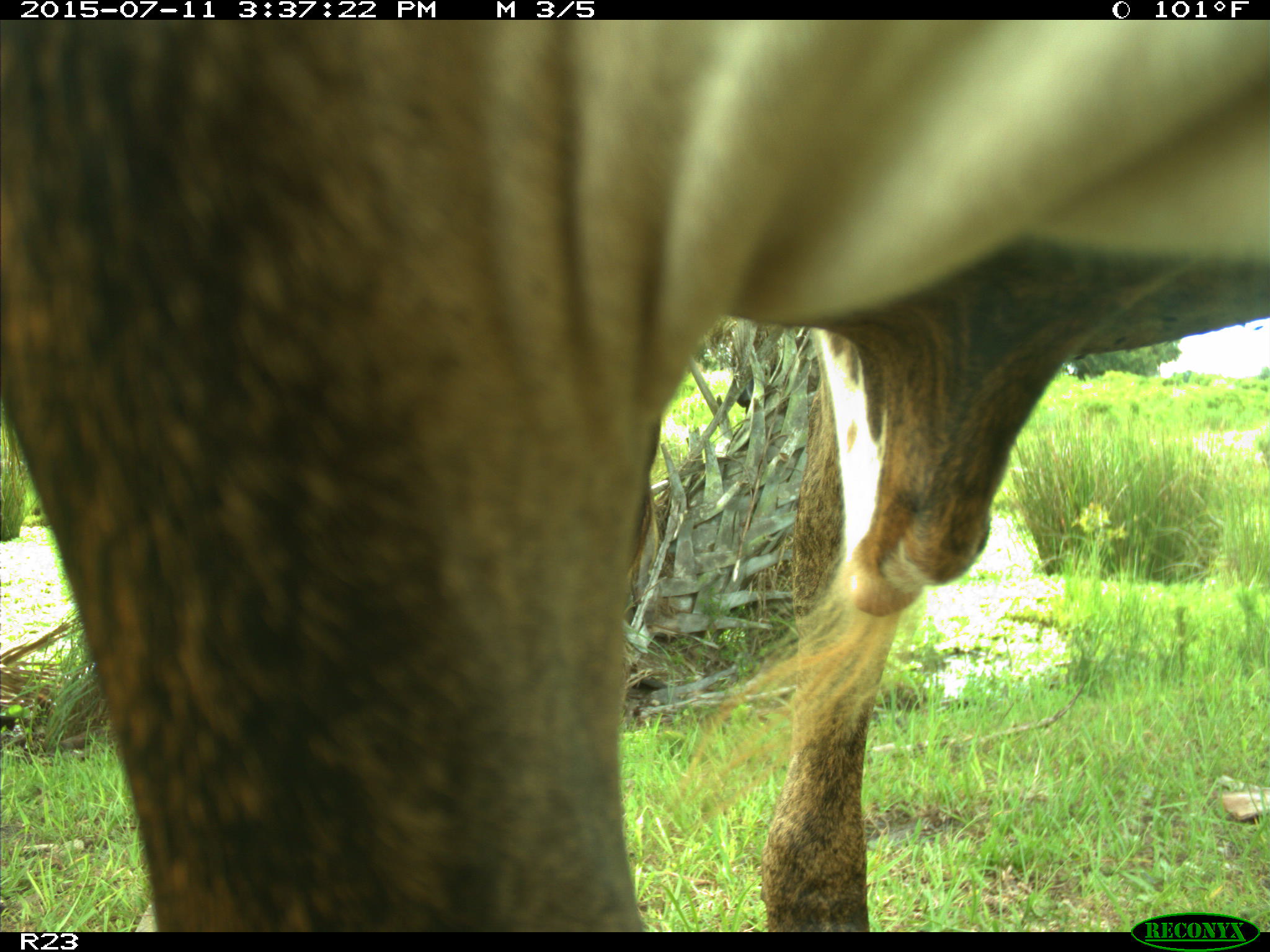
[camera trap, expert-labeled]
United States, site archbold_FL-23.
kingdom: Animalia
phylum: Chordata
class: Mammalia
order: Artiodactyla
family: Bovidae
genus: Bos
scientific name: Bos taurus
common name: domestic cow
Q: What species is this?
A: Bos taurus (domestic cow).